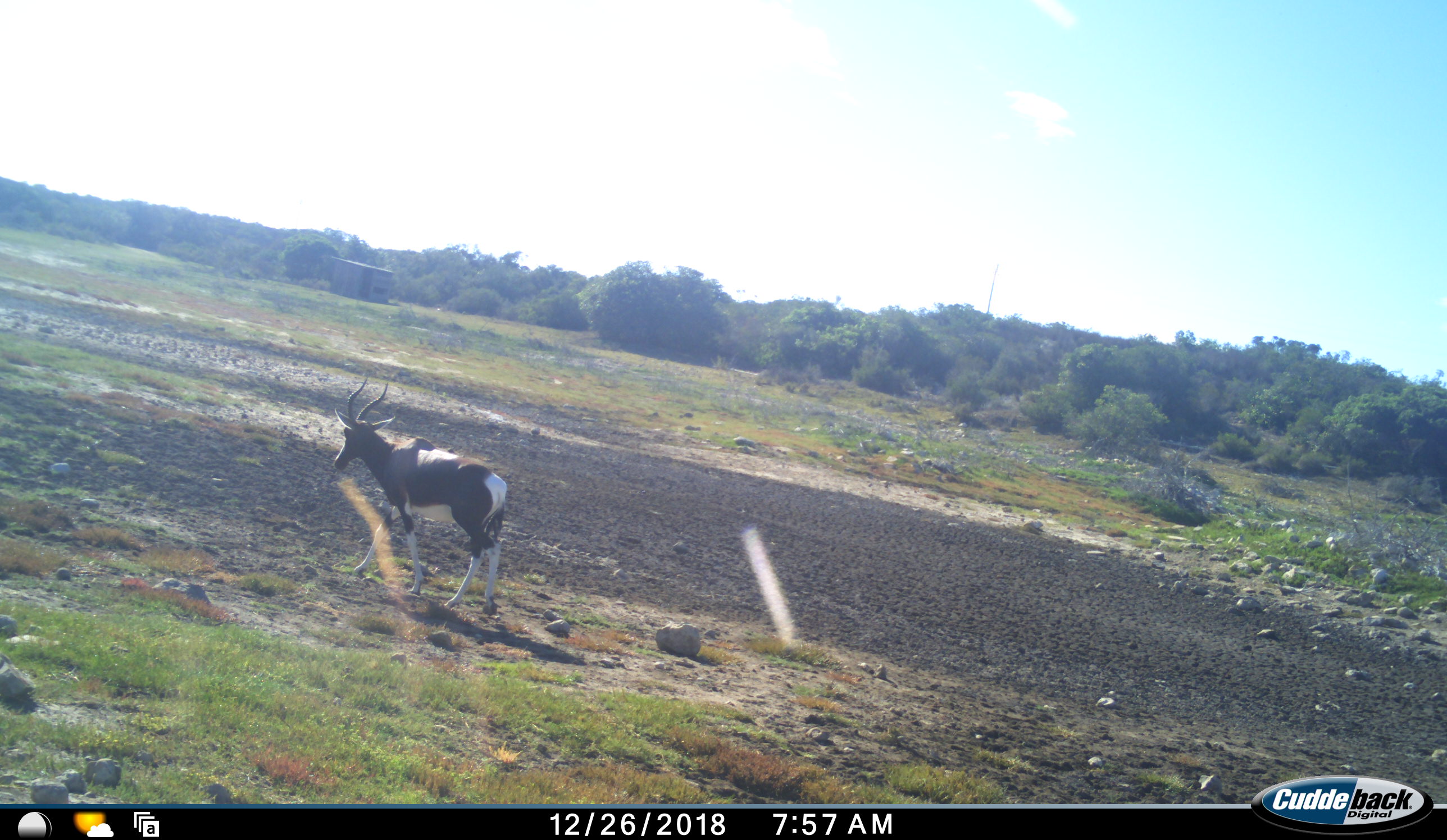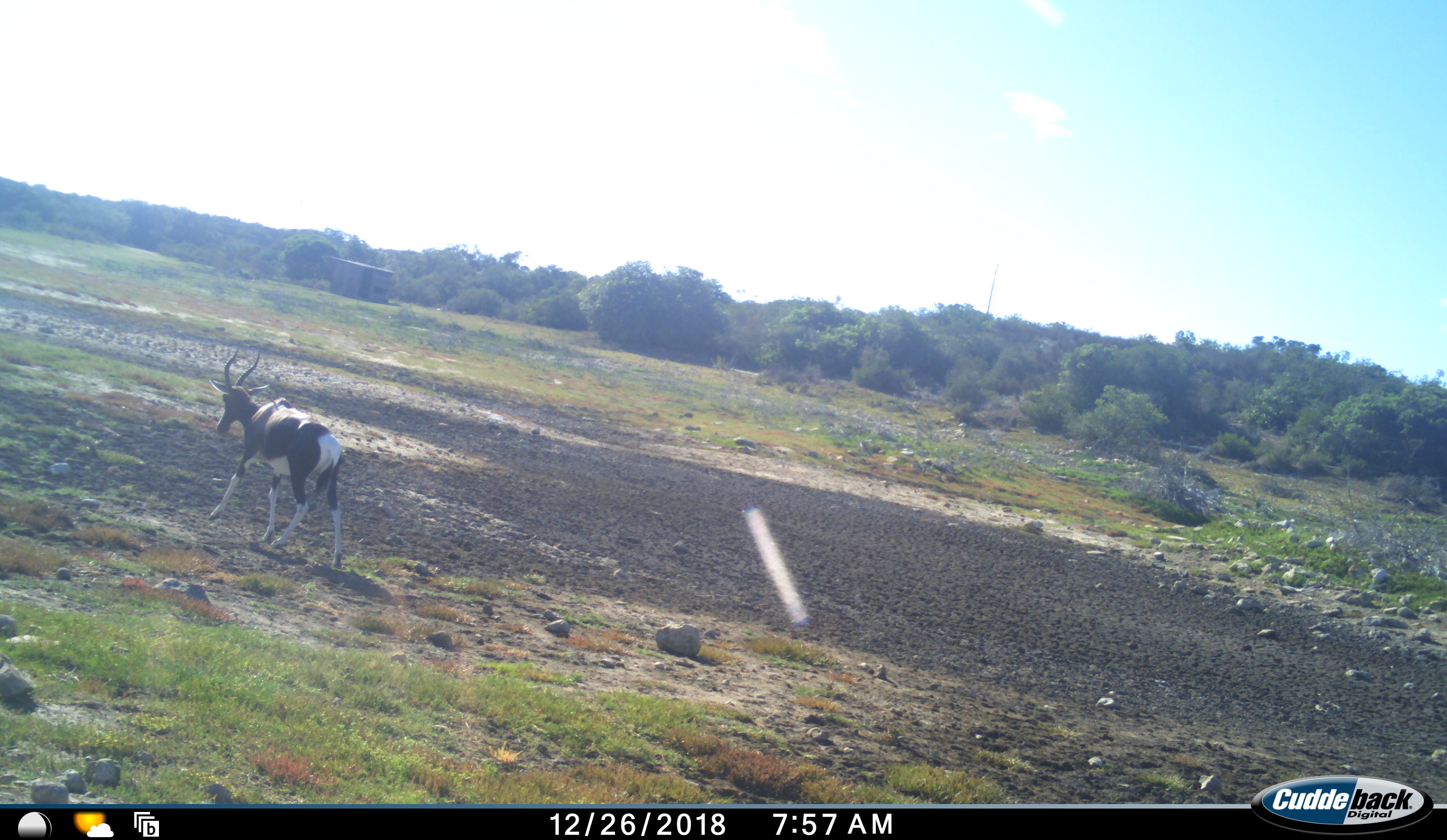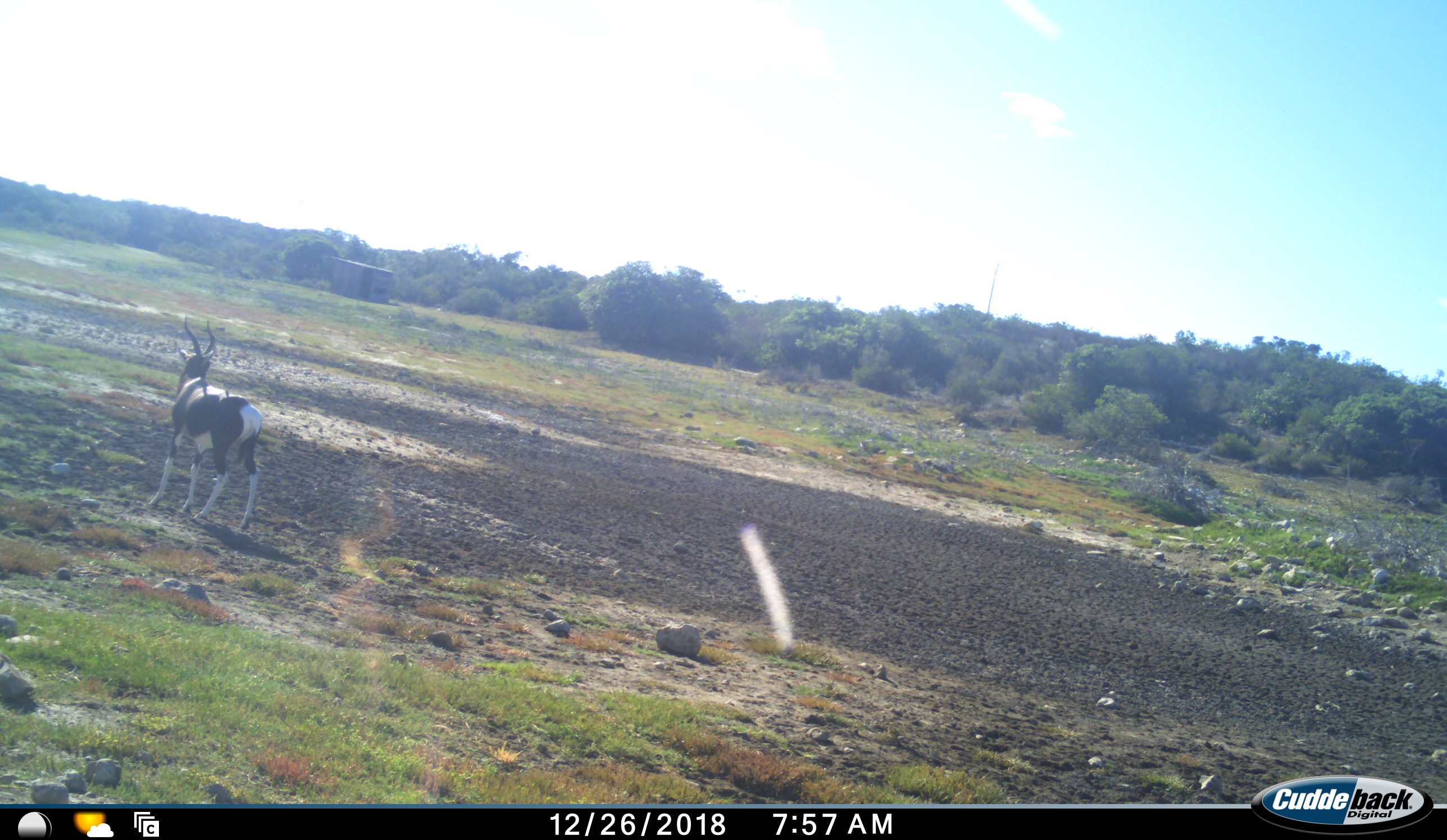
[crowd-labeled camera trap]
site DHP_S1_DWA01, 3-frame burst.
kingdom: Animalia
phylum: Chordata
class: Mammalia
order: Artiodactyla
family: Bovidae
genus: Damaliscus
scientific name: Damaliscus pygargus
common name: bontebok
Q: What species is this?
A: Bontebok (Damaliscus pygargus).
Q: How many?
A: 1.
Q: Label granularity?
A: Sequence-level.